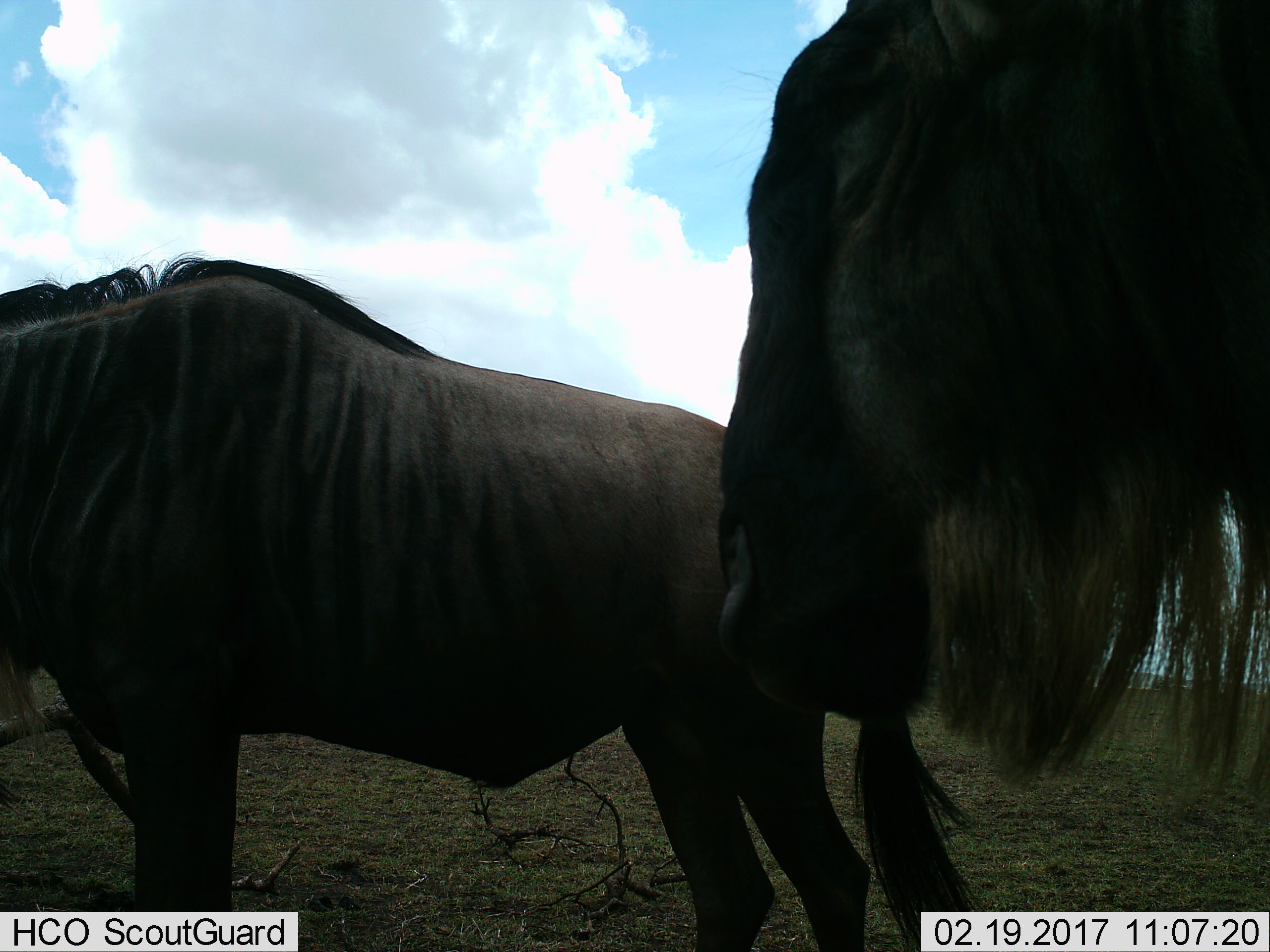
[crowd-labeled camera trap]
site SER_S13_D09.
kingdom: Animalia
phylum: Chordata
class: Mammalia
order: Artiodactyla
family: Bovidae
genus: Connochaetes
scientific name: Connochaetes taurinus taurinus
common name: blue wildebeest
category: wildebeestblue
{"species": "wildebeestblue (blue wildebeest) (Connochaetes taurinus taurinus)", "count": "2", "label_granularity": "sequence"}